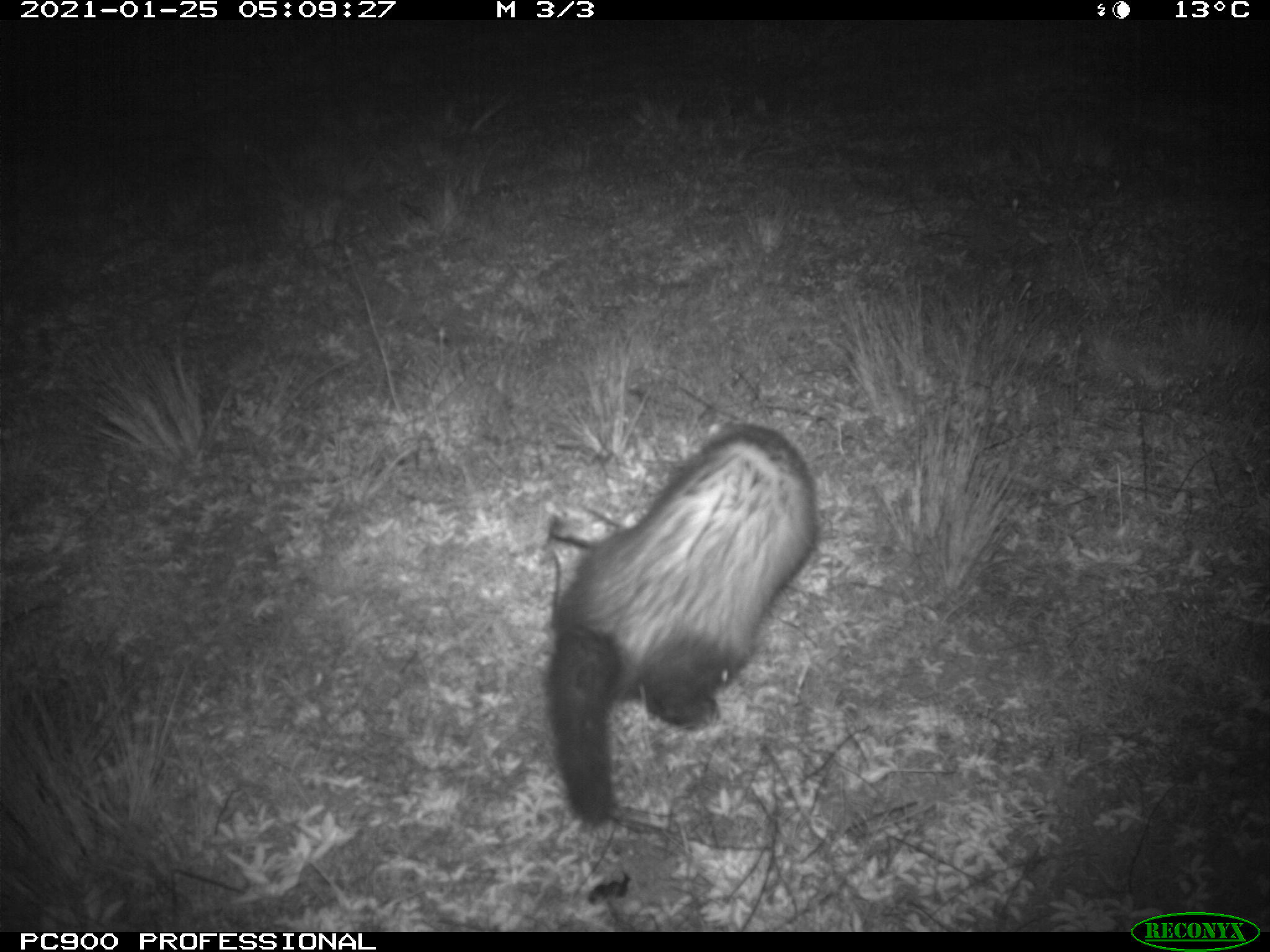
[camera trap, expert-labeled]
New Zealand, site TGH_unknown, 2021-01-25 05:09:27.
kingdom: Animalia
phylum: Chordata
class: Mammalia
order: Carnivora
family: Mustelidae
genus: Mustela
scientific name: Mustela furo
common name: ferret